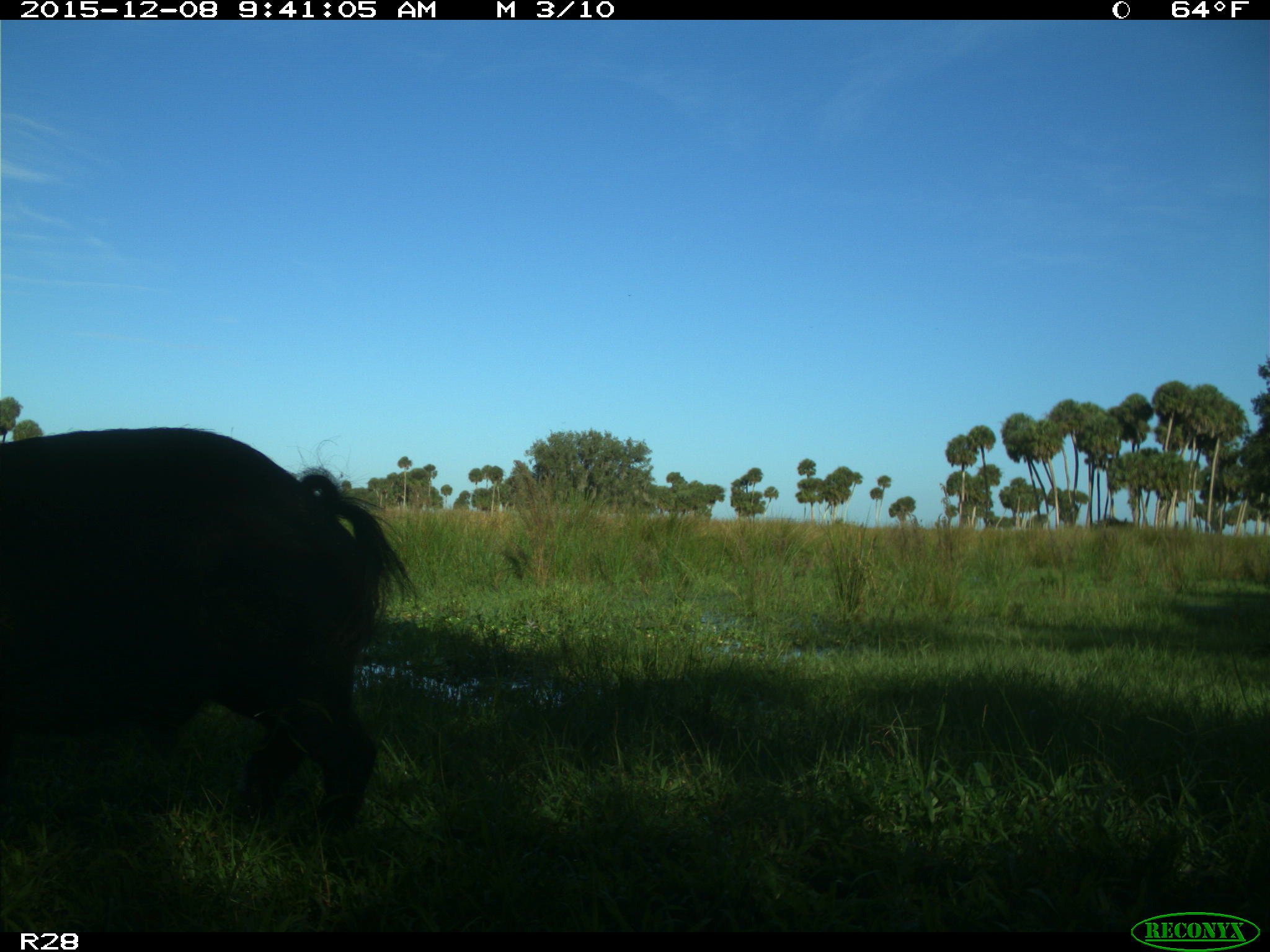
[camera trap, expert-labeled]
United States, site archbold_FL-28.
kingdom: Animalia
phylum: Chordata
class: Mammalia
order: Artiodactyla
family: Suidae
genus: Sus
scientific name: Sus scrofa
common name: wild boar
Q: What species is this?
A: Sus scrofa (wild boar).